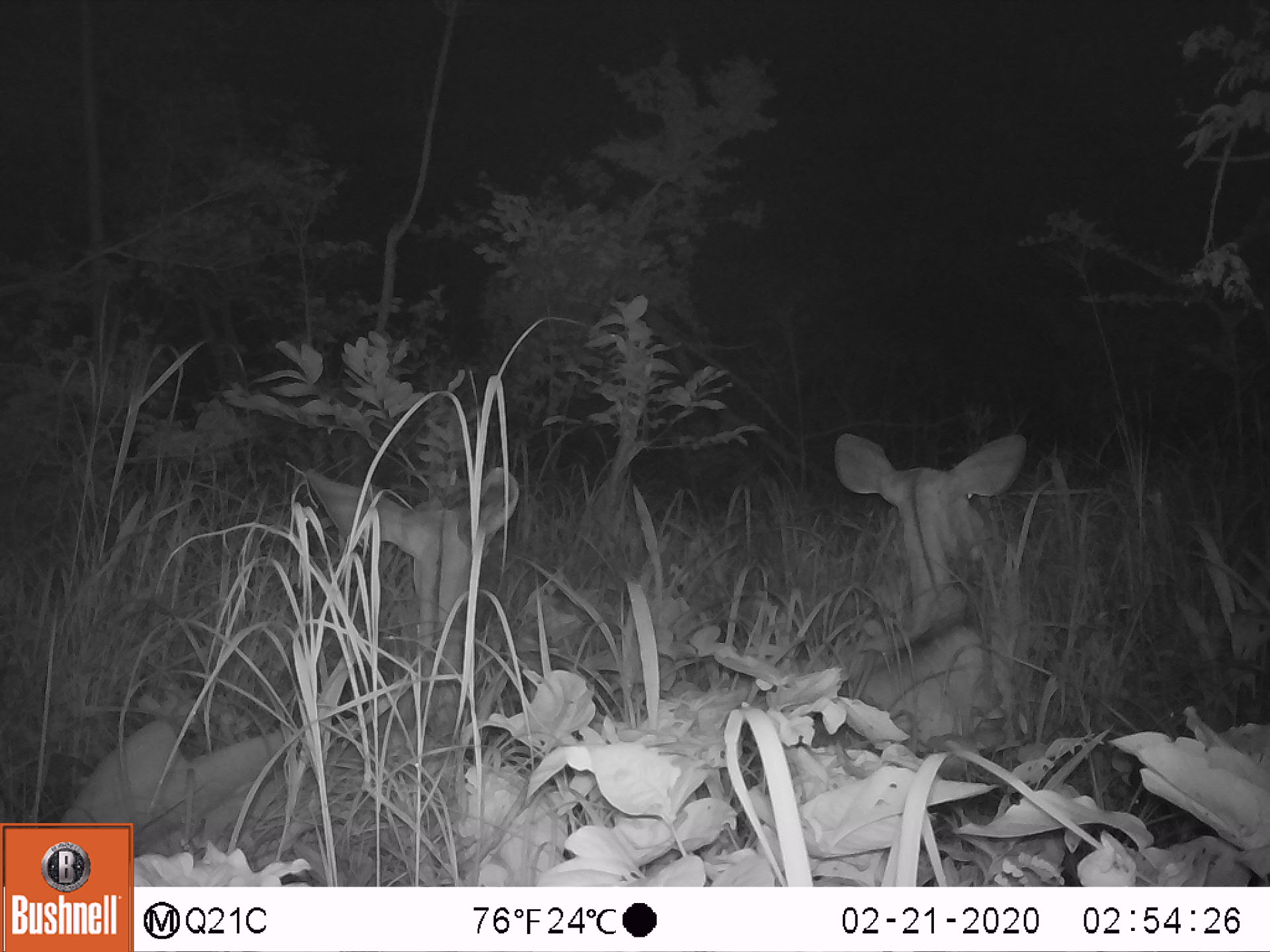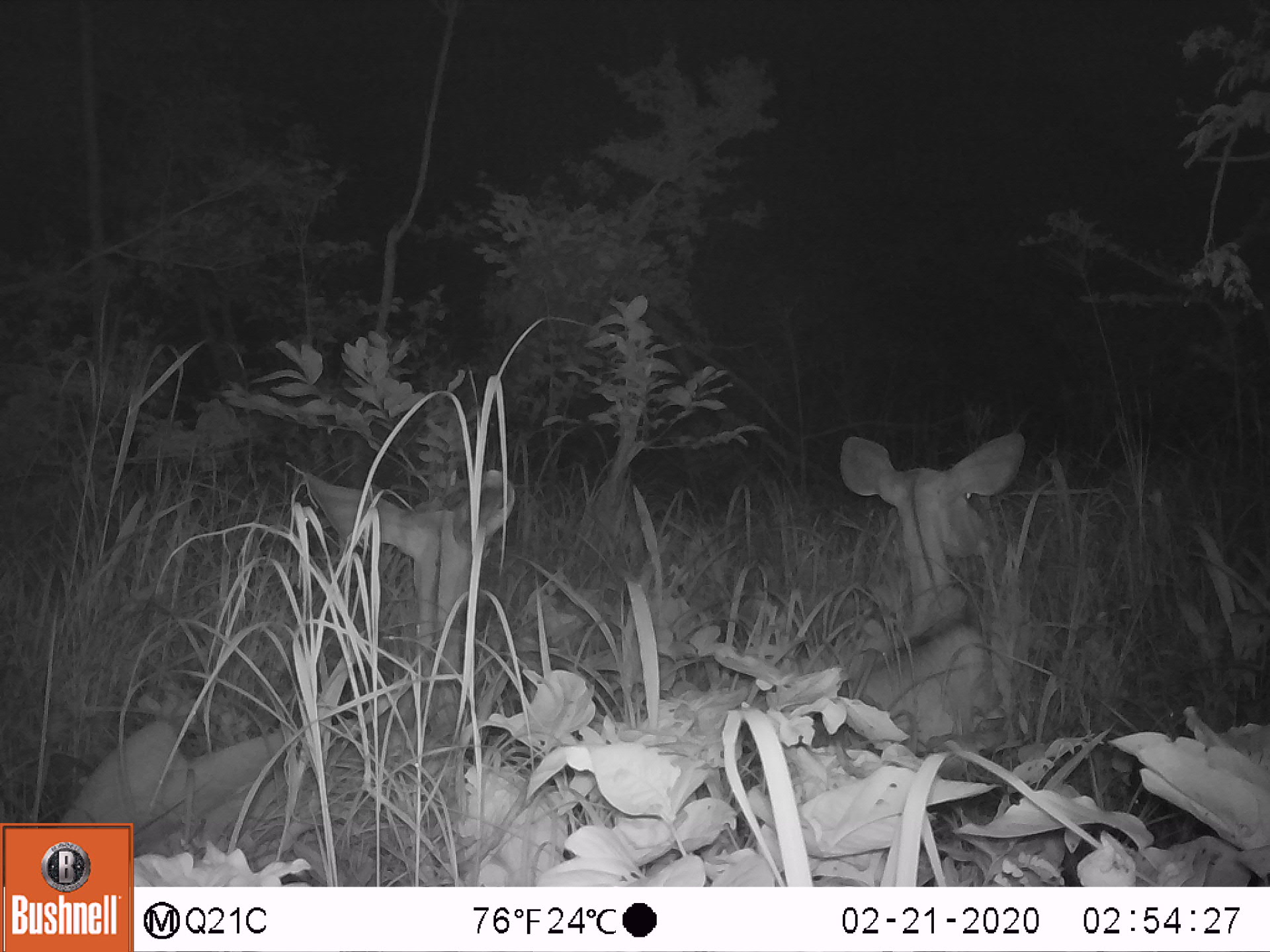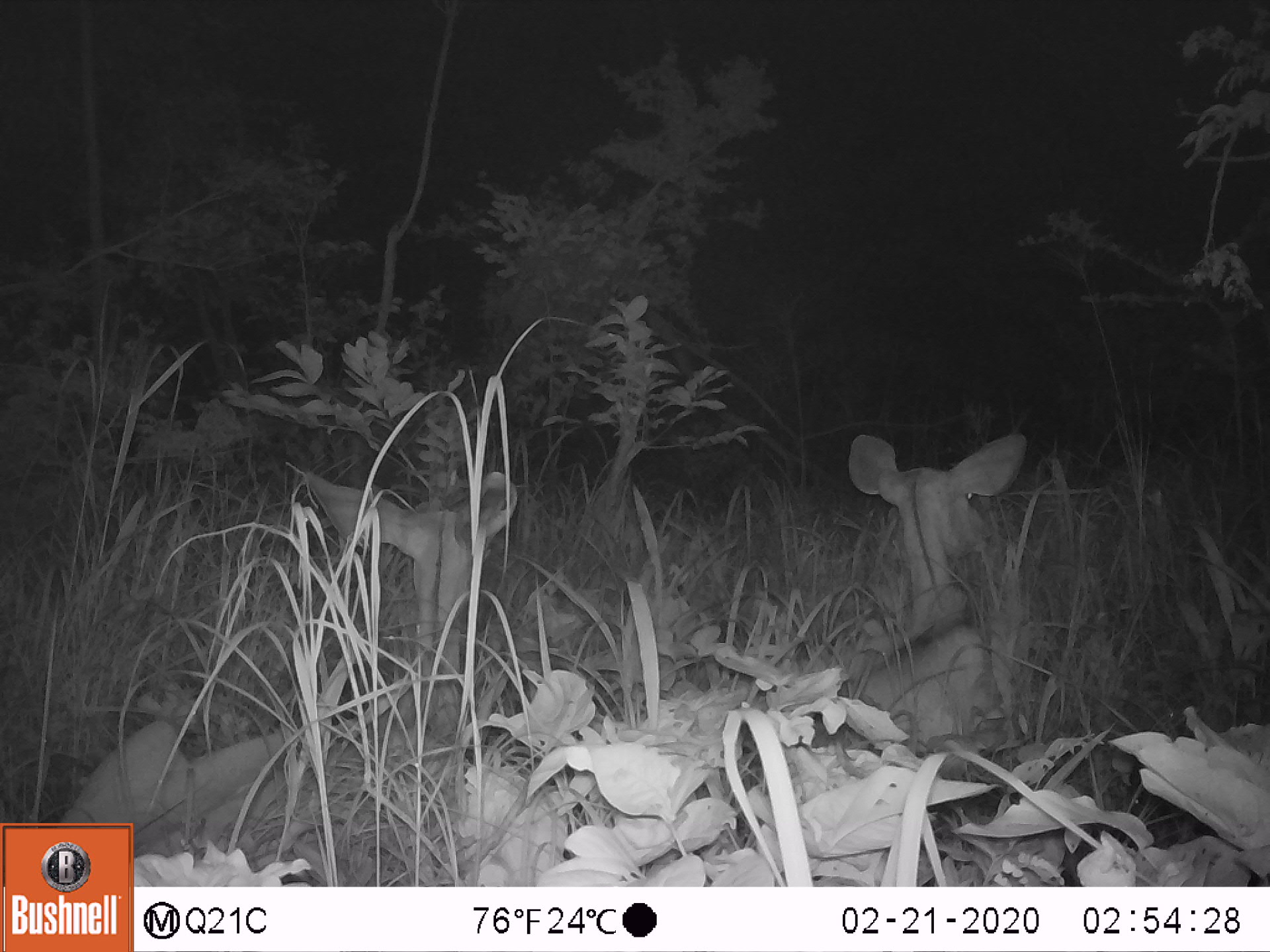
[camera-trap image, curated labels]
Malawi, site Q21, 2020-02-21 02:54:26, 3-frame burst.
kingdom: Animalia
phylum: Chordata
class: Mammalia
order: Artiodactyla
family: Bovidae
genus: Tragelaphus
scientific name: Tragelaphus strepsiceros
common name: greater kudu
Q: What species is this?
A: Greater kudu (Tragelaphus strepsiceros).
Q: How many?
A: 2.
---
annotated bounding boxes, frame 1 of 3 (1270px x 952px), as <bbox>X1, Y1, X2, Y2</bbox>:
greater kudu: <bbox>69, 456, 534, 821</bbox>; <bbox>824, 429, 1045, 745</bbox>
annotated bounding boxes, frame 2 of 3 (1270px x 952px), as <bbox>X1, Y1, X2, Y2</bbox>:
greater kudu: <bbox>74, 464, 540, 819</bbox>; <bbox>803, 427, 1040, 754</bbox>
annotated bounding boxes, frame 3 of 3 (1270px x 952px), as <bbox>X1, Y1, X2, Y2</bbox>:
greater kudu: <bbox>77, 461, 541, 818</bbox>; <bbox>804, 431, 1040, 750</bbox>